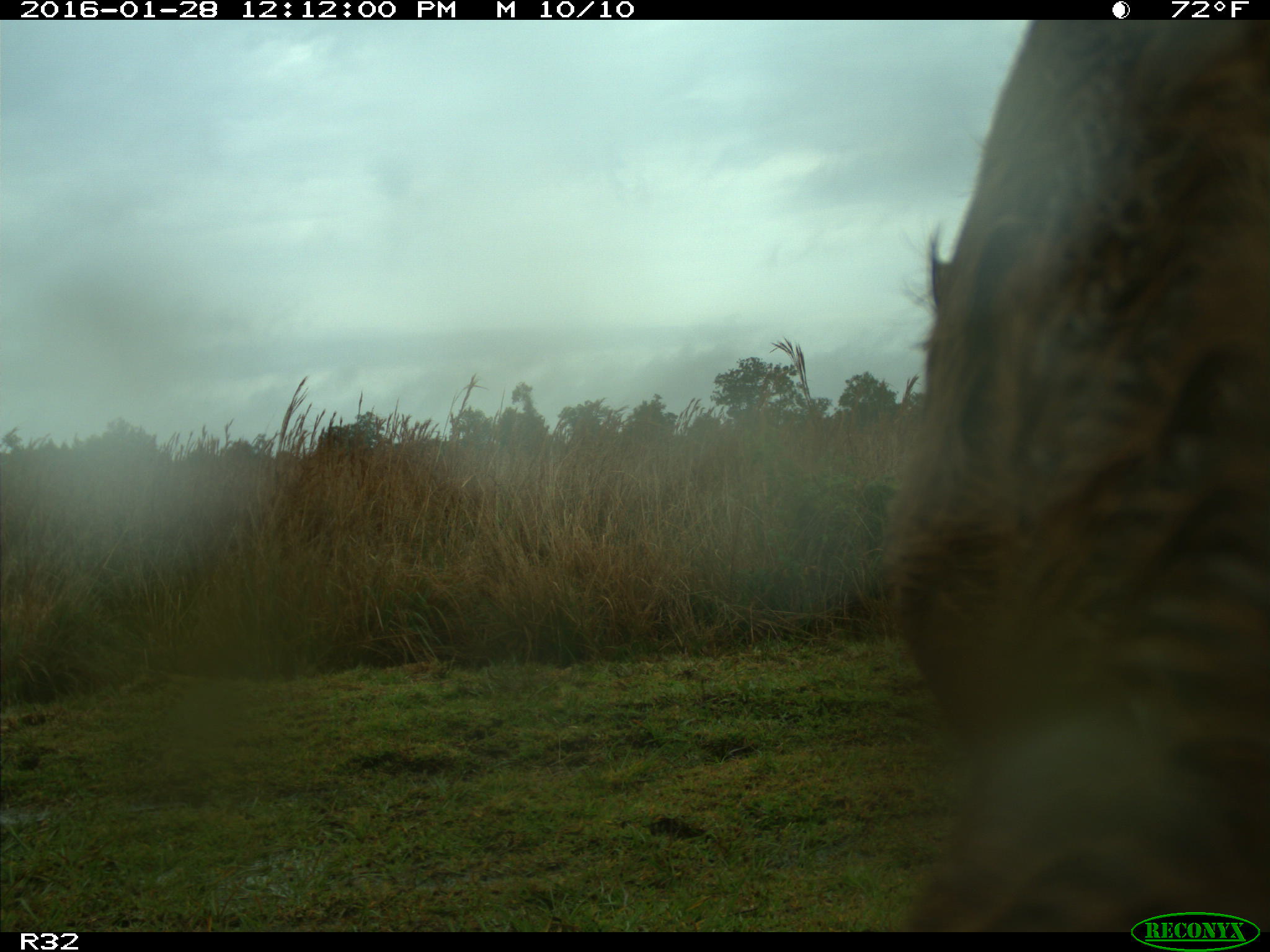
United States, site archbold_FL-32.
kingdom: Animalia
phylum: Chordata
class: Mammalia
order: Artiodactyla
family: Bovidae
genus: Bos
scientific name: Bos taurus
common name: domestic cow